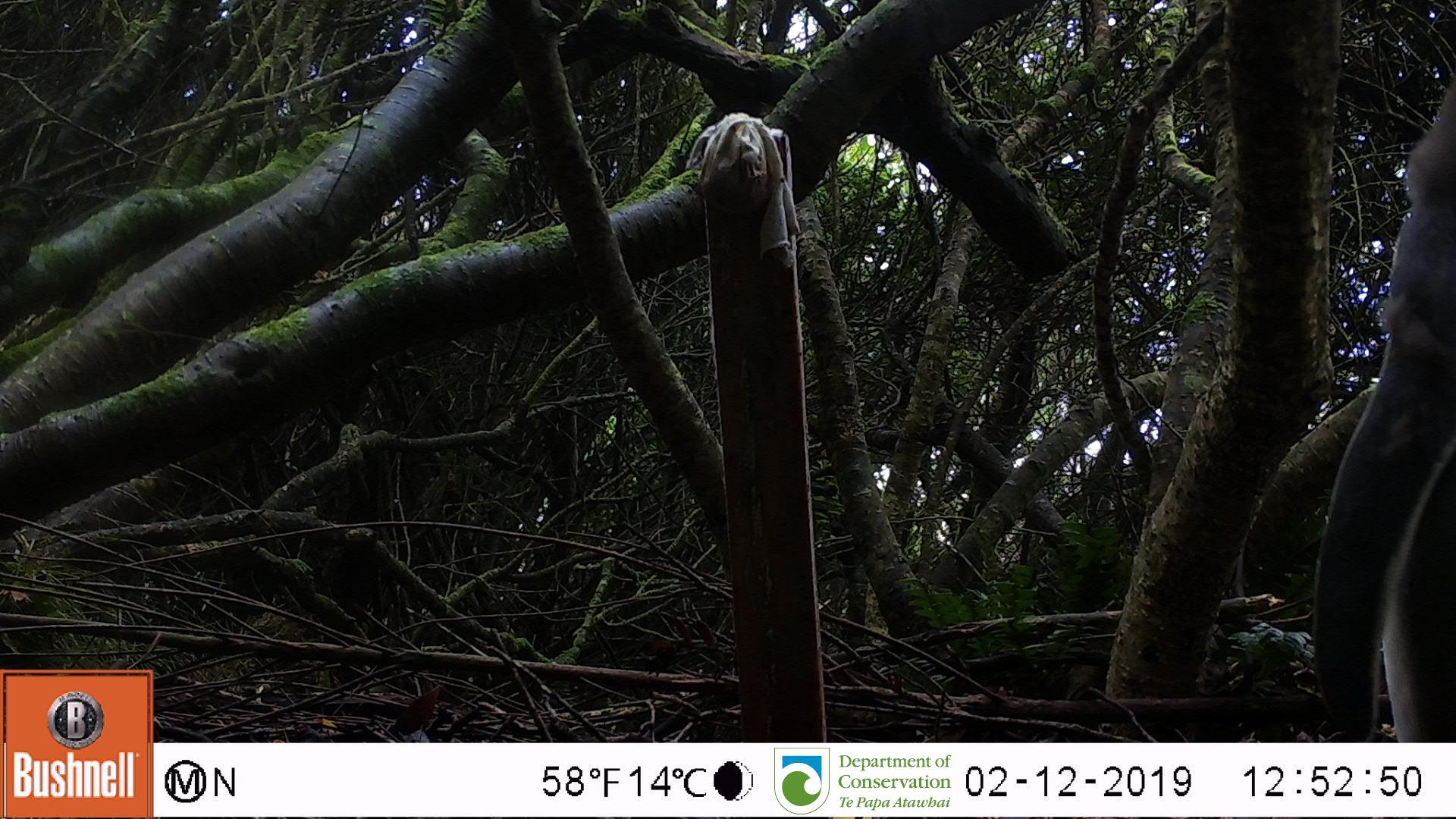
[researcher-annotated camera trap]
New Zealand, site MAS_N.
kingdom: Animalia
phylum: Chordata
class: Aves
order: Sphenisciformes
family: Spheniscidae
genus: Megadyptes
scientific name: Megadyptes antipodes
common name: yellow-eyed penguin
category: yellow eyed penguin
Yellow eyed penguin (yellow-eyed penguin) (Megadyptes antipodes).